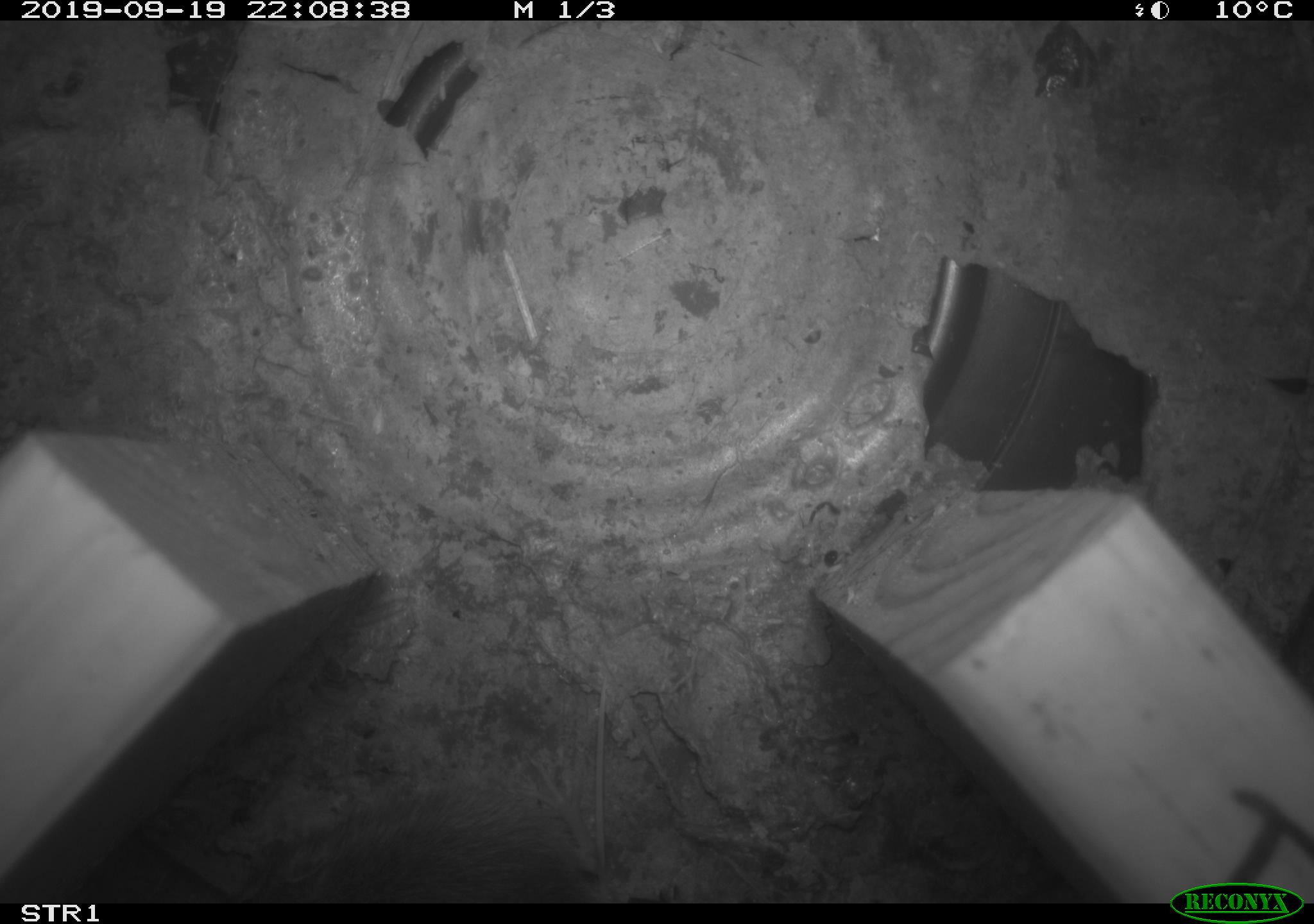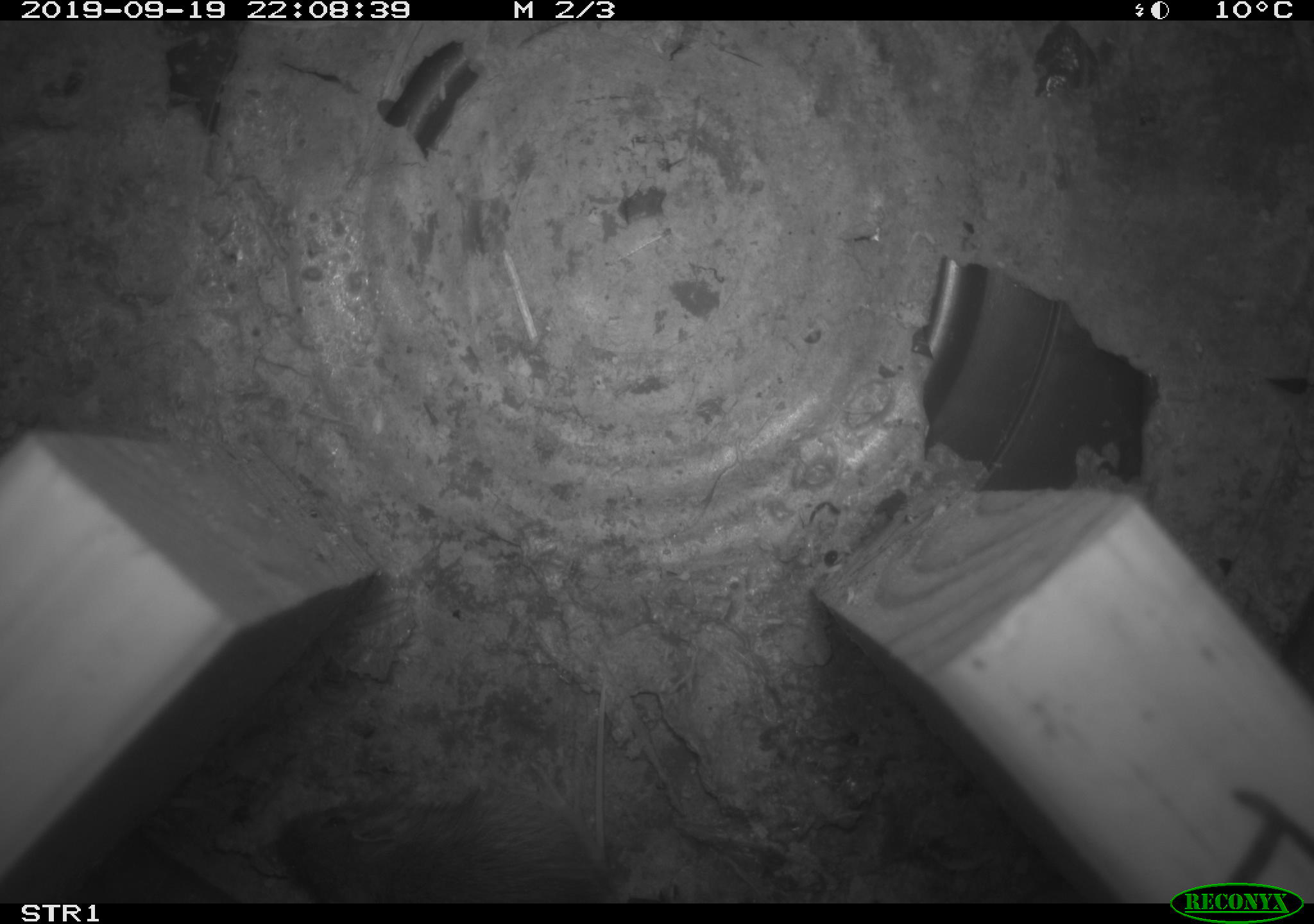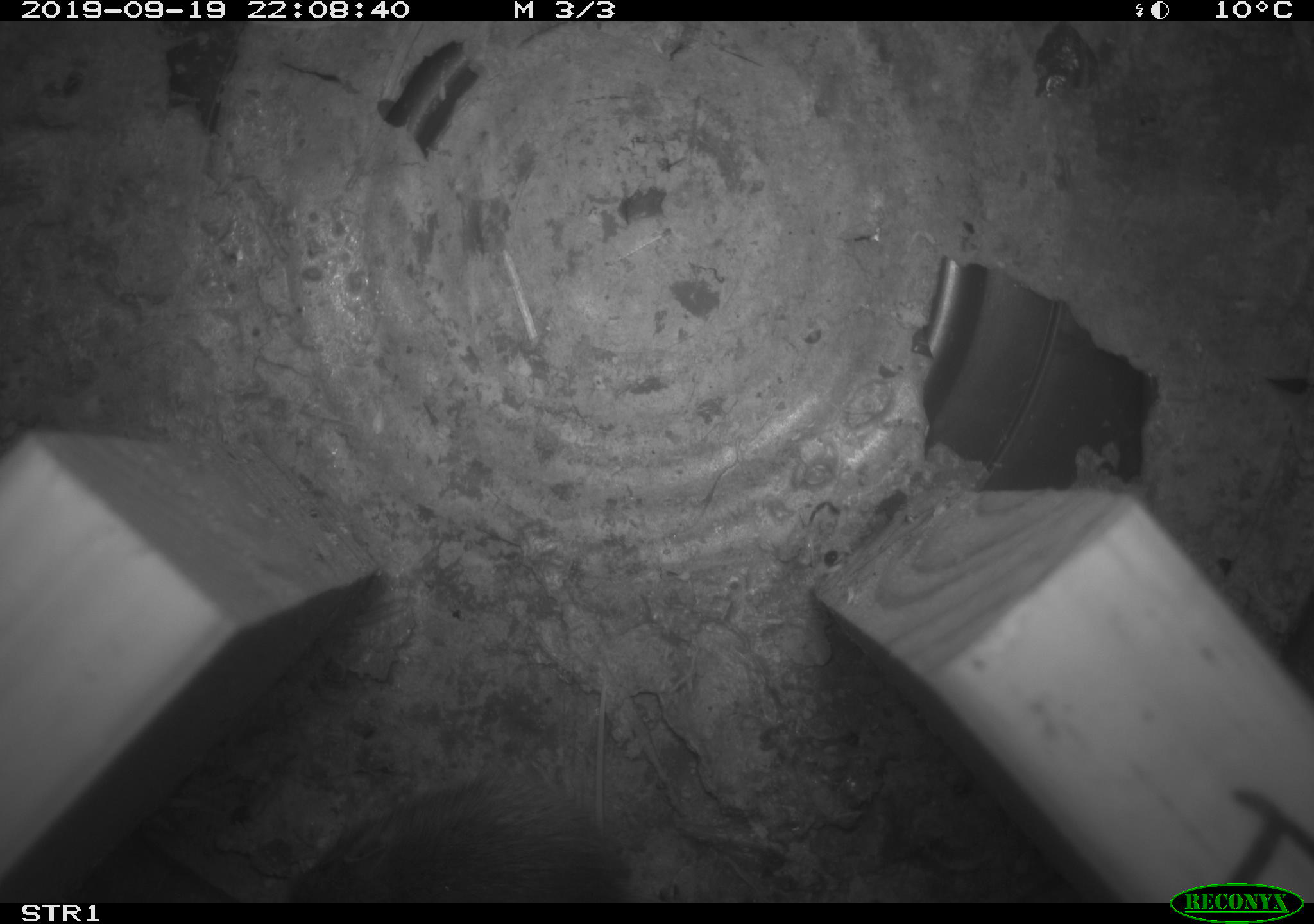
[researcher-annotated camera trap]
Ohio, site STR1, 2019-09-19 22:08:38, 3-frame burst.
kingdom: Animalia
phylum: Chordata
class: Mammalia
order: Rodentia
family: Cricetidae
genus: Peromyscus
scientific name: Peromyscus leucopus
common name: white-footed mouse